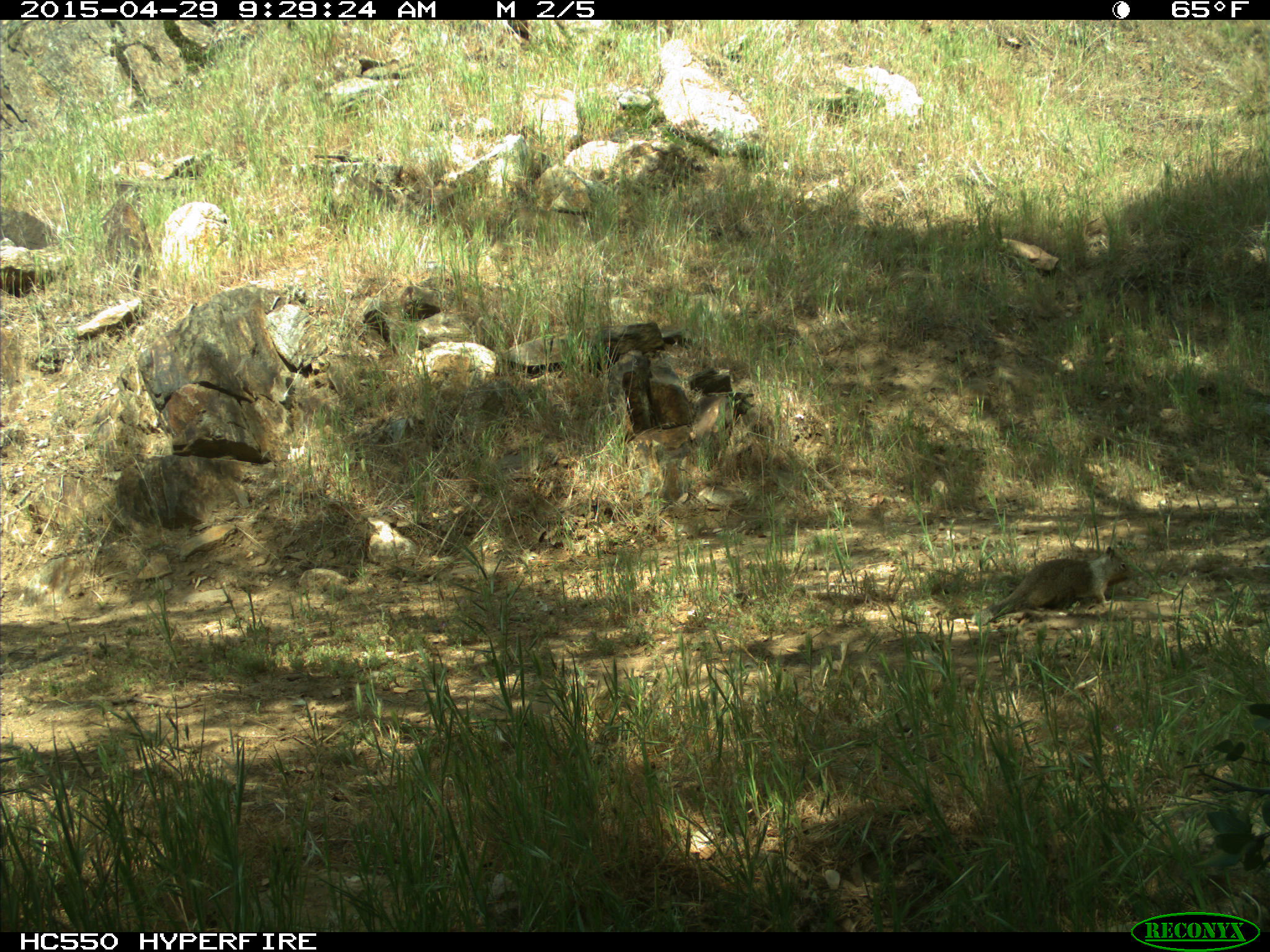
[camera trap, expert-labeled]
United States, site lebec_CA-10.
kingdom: Animalia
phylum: Chordata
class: Mammalia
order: Rodentia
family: Sciuridae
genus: Otospermophilus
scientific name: Otospermophilus beecheyi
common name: california ground squirrel